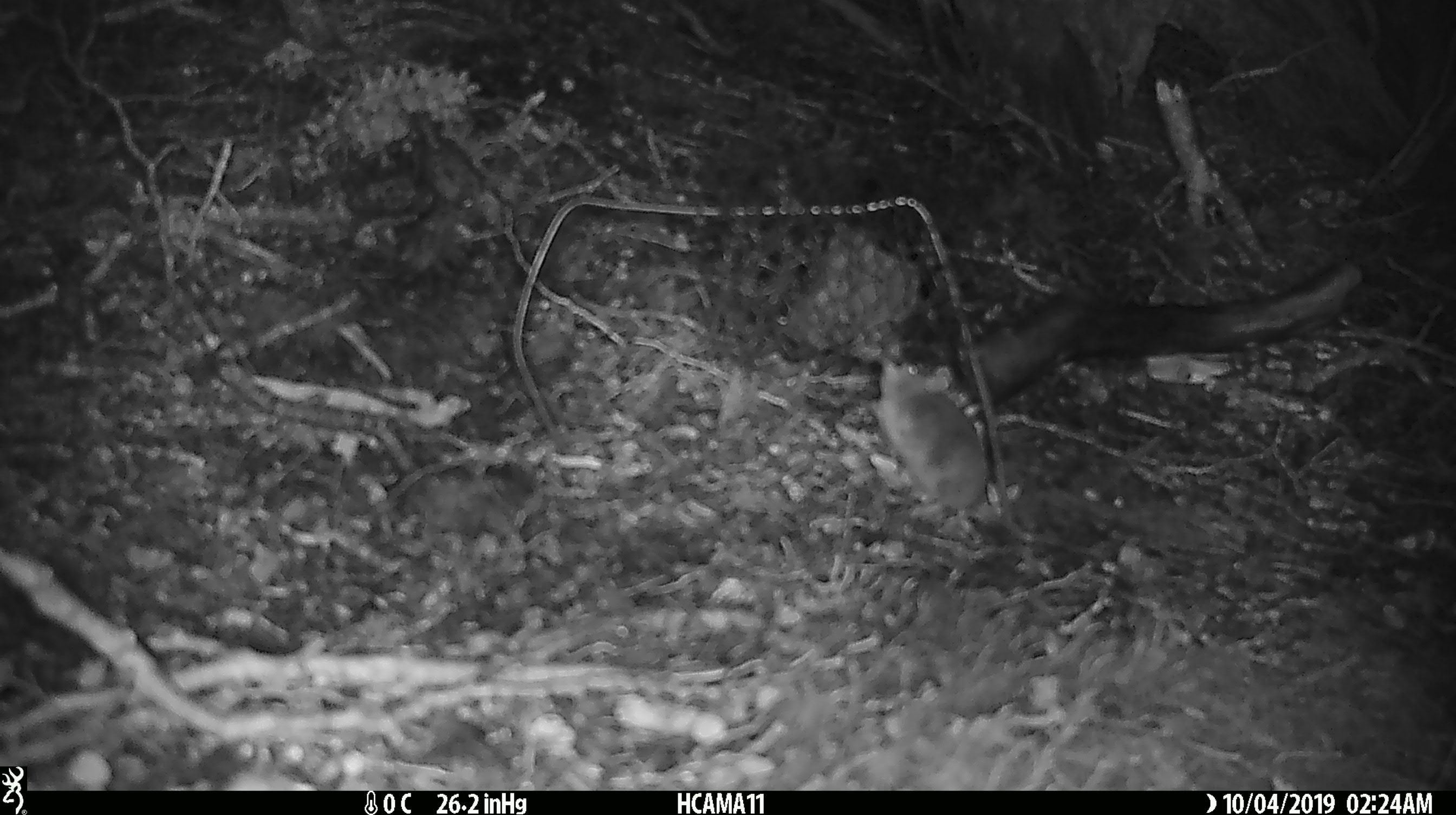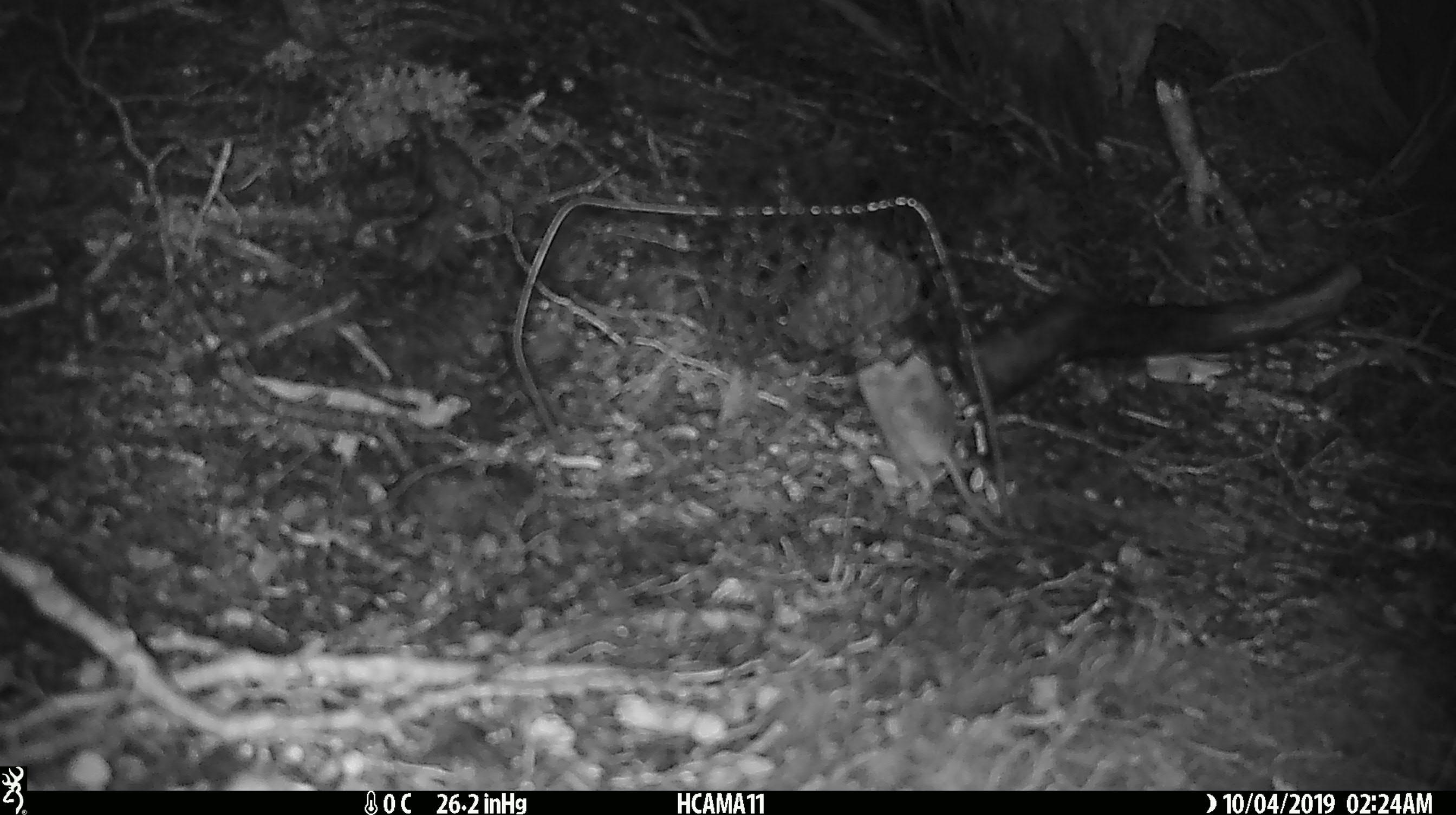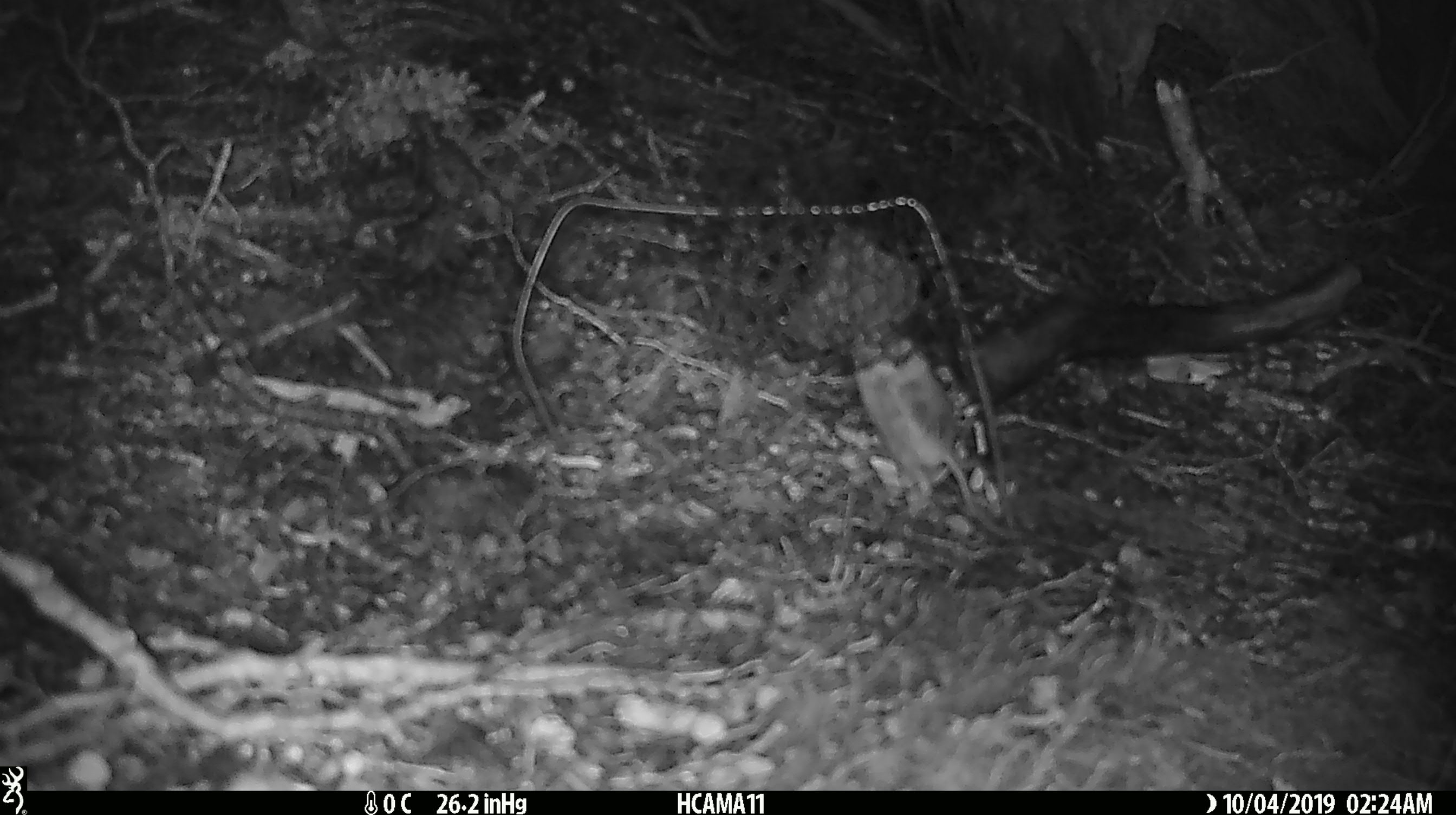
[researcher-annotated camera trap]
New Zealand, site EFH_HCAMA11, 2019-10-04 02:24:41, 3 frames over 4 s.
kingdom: Animalia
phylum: Chordata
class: Mammalia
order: Rodentia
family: Muridae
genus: Mus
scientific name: Mus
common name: mouse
Mouse (Mus).